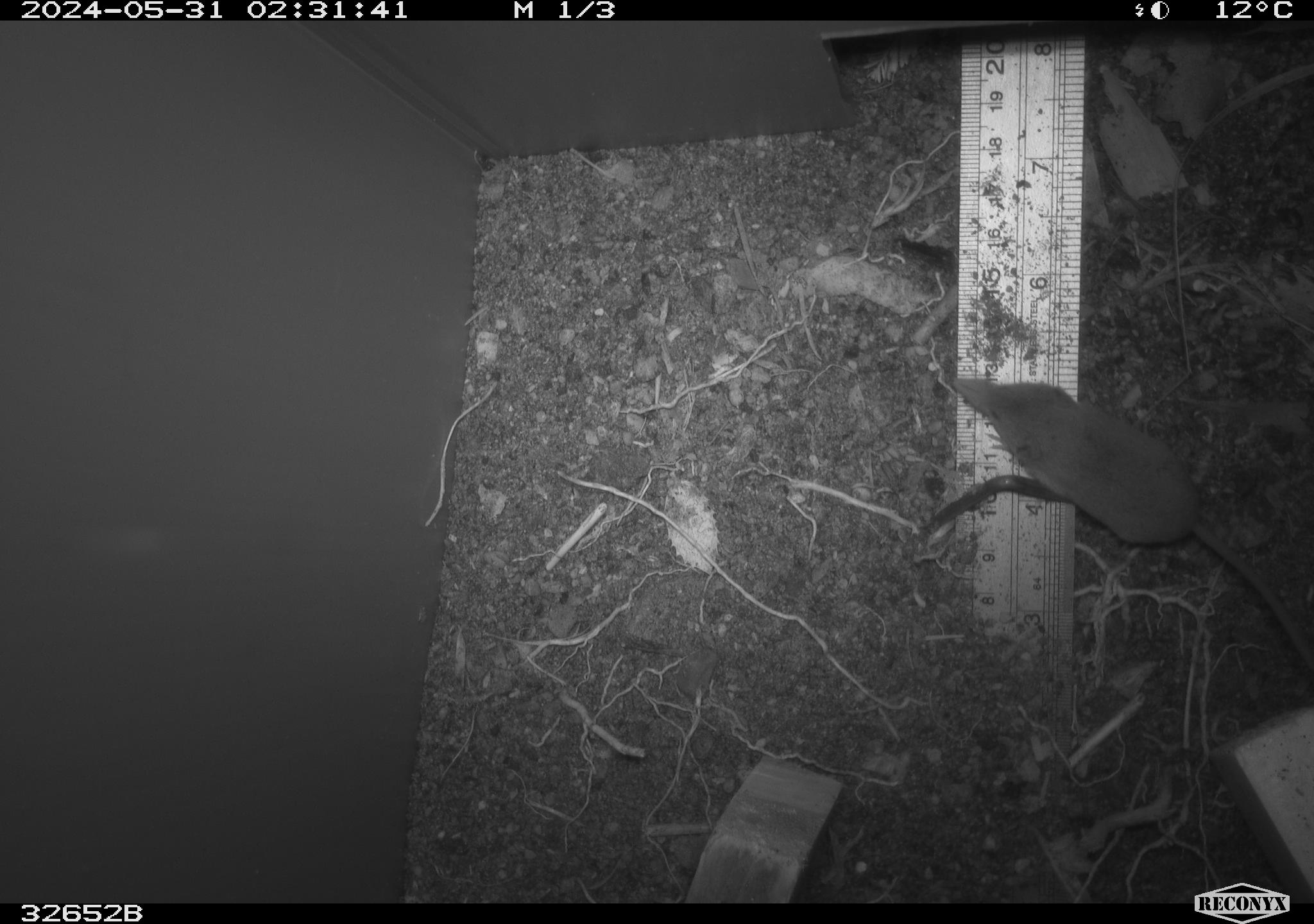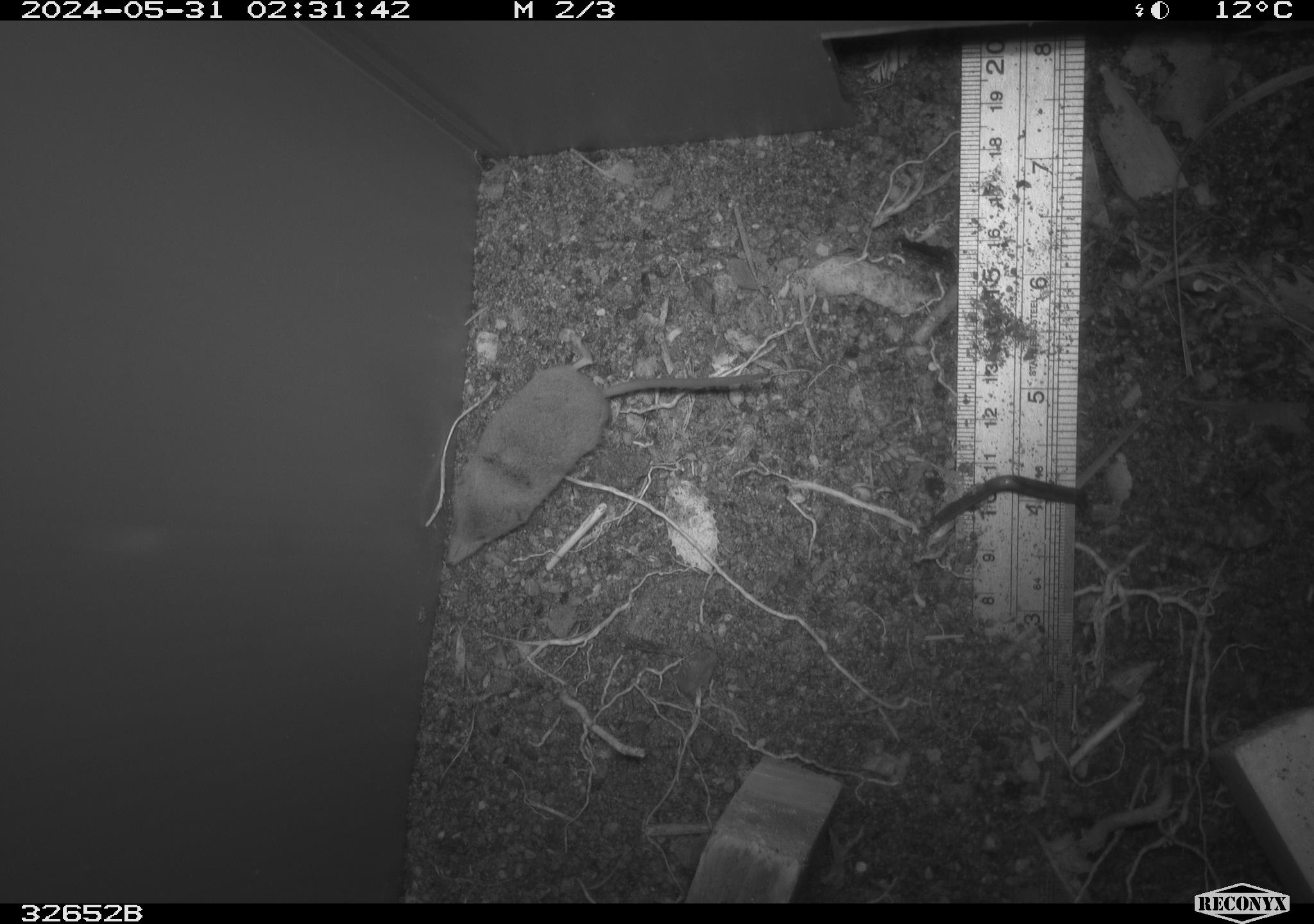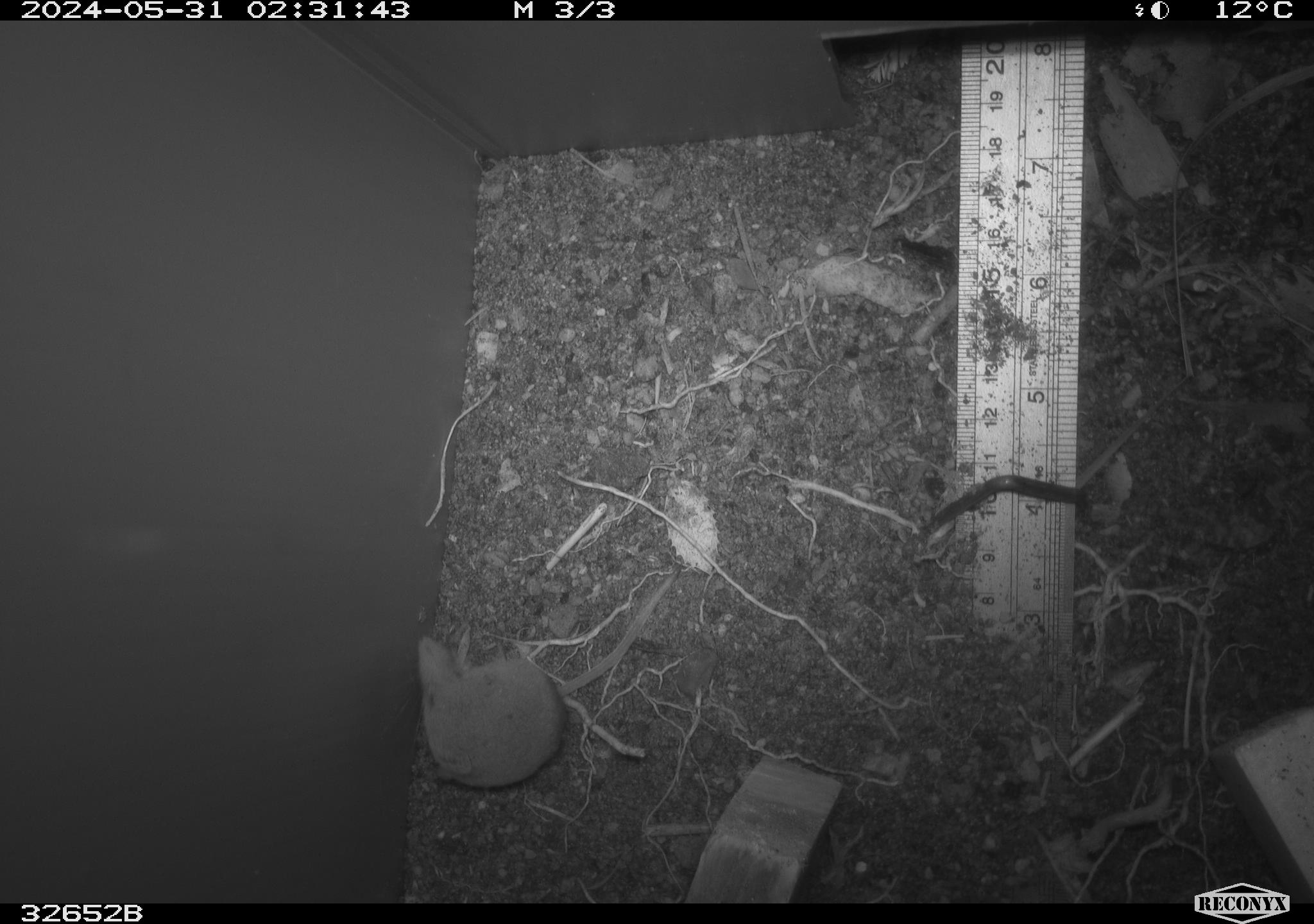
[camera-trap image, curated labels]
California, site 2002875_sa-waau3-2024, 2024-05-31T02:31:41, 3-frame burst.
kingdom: Animalia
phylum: Chordata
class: Mammalia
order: Eulipotyphla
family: Soricidae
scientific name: Soricidae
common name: shrews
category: soricidae family